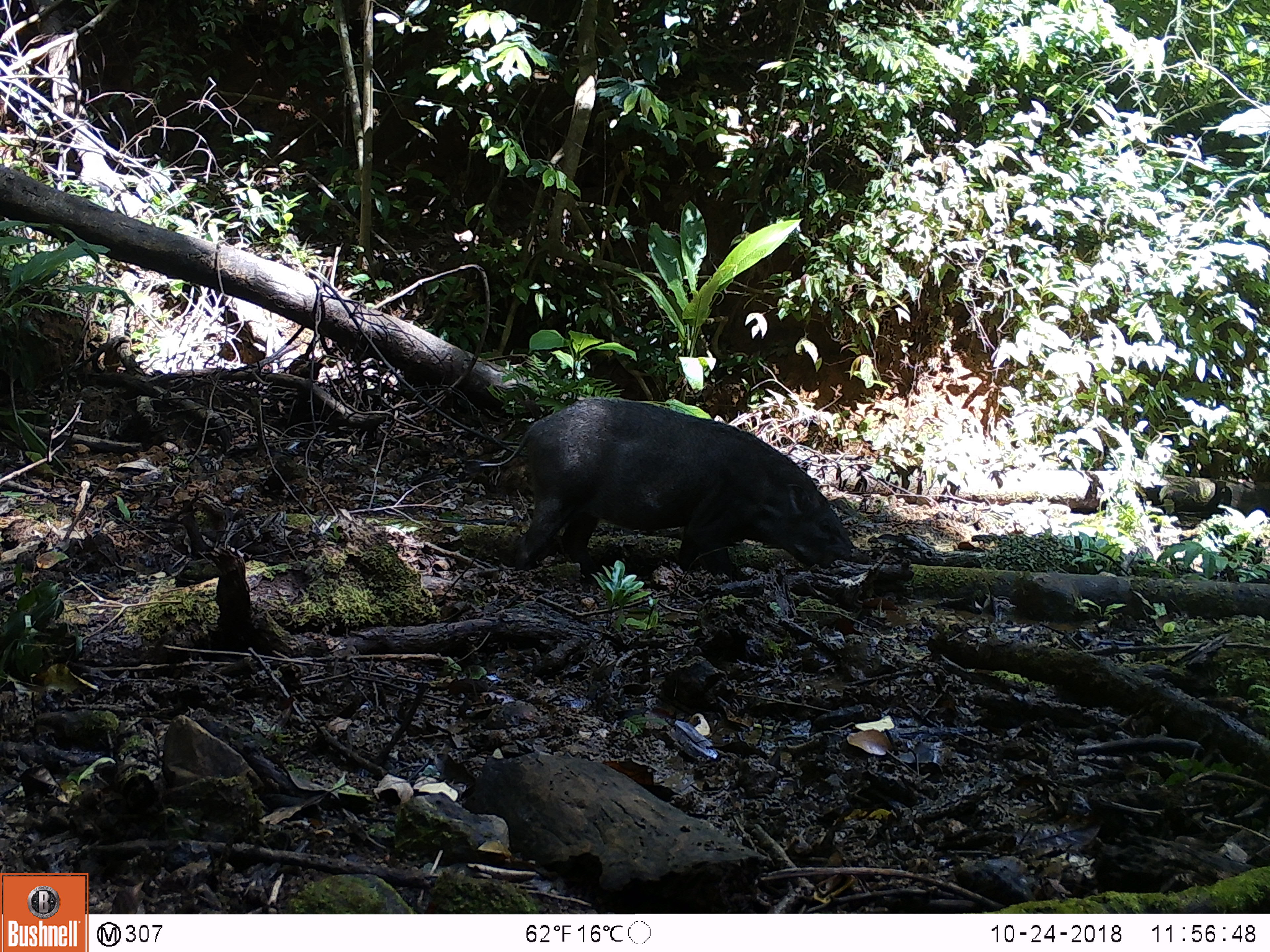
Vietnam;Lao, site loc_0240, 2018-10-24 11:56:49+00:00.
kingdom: Animalia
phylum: Chordata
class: Mammalia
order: Artiodactyla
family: Suidae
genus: Sus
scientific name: Sus scrofa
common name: eurasian wild pig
Eurasian wild pig (Sus scrofa). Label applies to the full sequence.